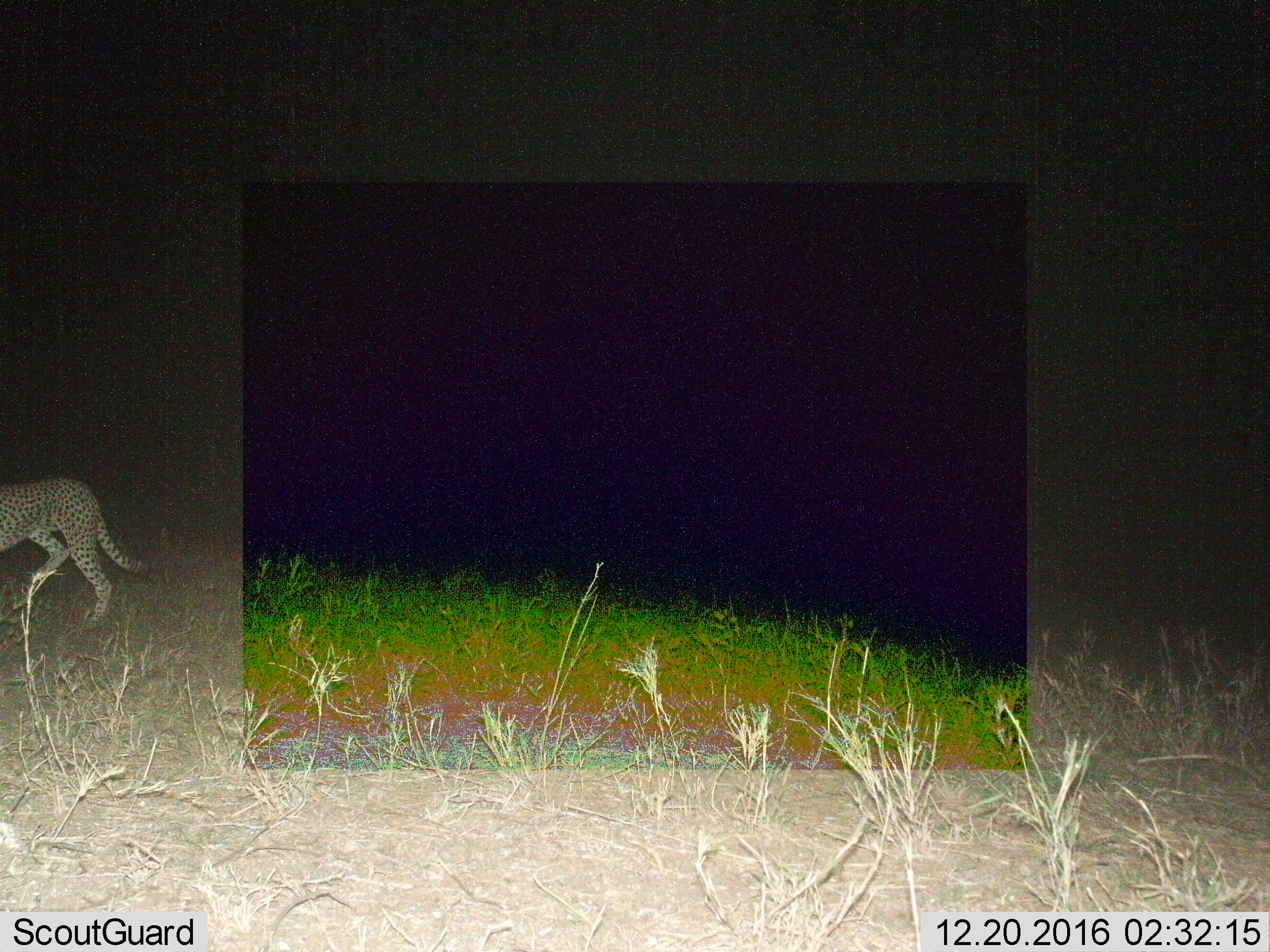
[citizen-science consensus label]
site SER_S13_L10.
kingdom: Animalia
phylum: Chordata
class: Mammalia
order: Carnivora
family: Felidae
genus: Acinonyx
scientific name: Acinonyx jubatus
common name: cheetah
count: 1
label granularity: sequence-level